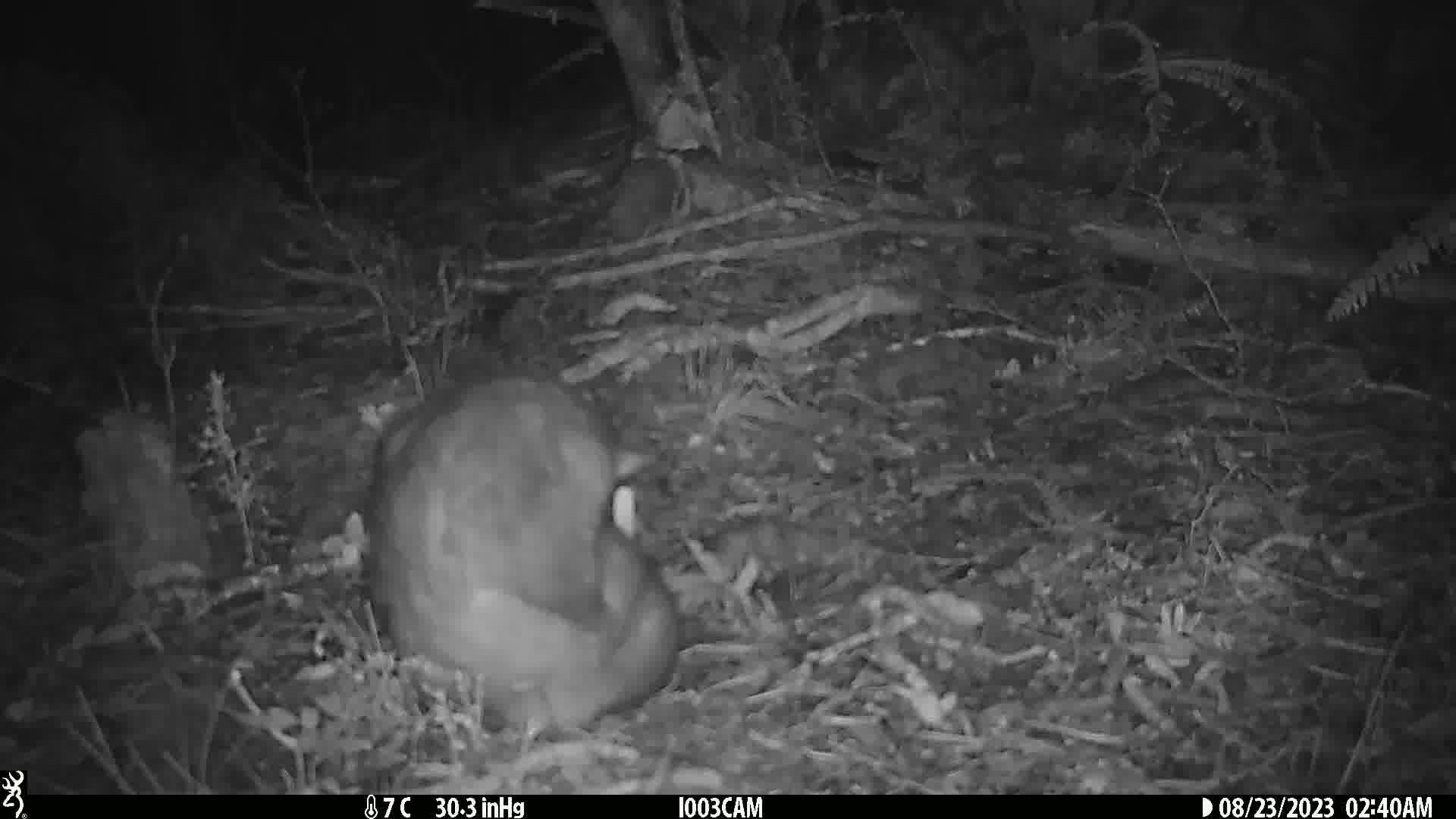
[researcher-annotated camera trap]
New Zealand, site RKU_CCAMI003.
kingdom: Animalia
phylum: Chordata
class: Mammalia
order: Diprotodontia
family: Phalangeridae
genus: Trichosurus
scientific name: Trichosurus vulpecula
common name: common brushtail possum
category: possum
Possum (common brushtail possum) (Trichosurus vulpecula).